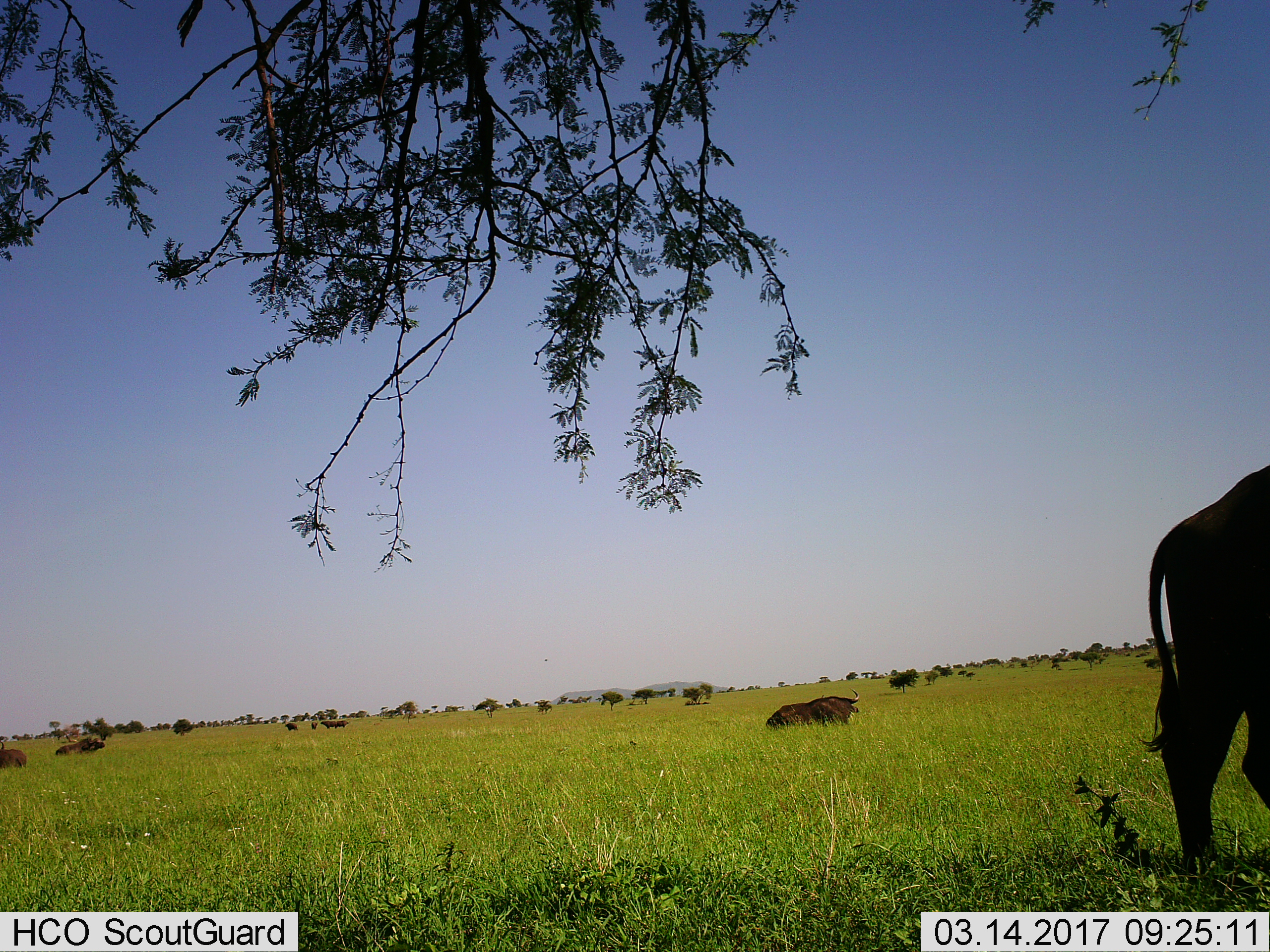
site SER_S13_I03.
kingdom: Animalia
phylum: Chordata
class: Mammalia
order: Artiodactyla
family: Bovidae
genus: Syncerus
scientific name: Syncerus caffer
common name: african buffalo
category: buffalo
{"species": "buffalo (african buffalo) (Syncerus caffer)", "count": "8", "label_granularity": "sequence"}